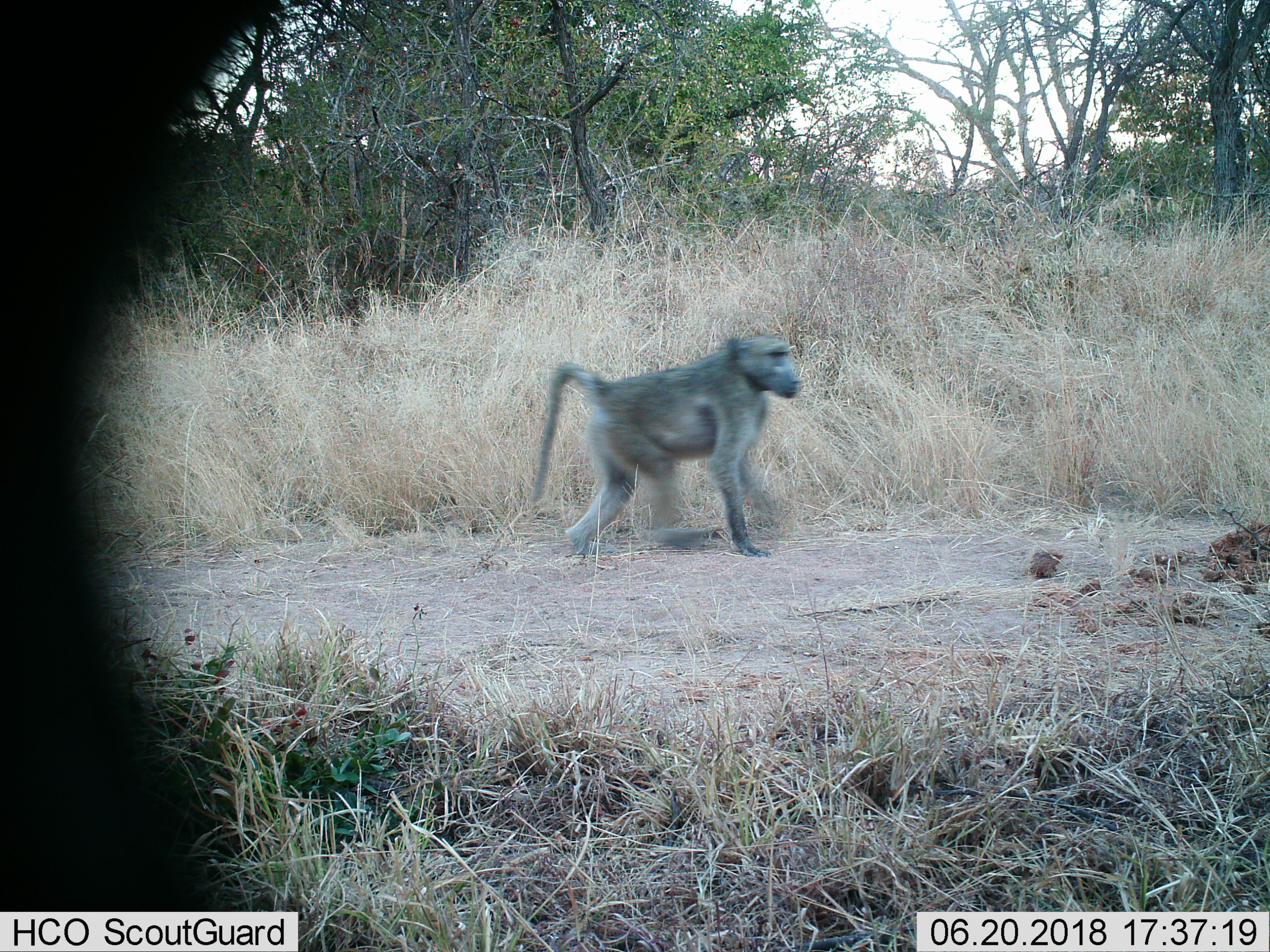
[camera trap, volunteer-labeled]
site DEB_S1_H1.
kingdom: Animalia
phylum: Chordata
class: Mammalia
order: Primates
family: Cercopithecidae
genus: Papio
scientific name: Papio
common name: baboon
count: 1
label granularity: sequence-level